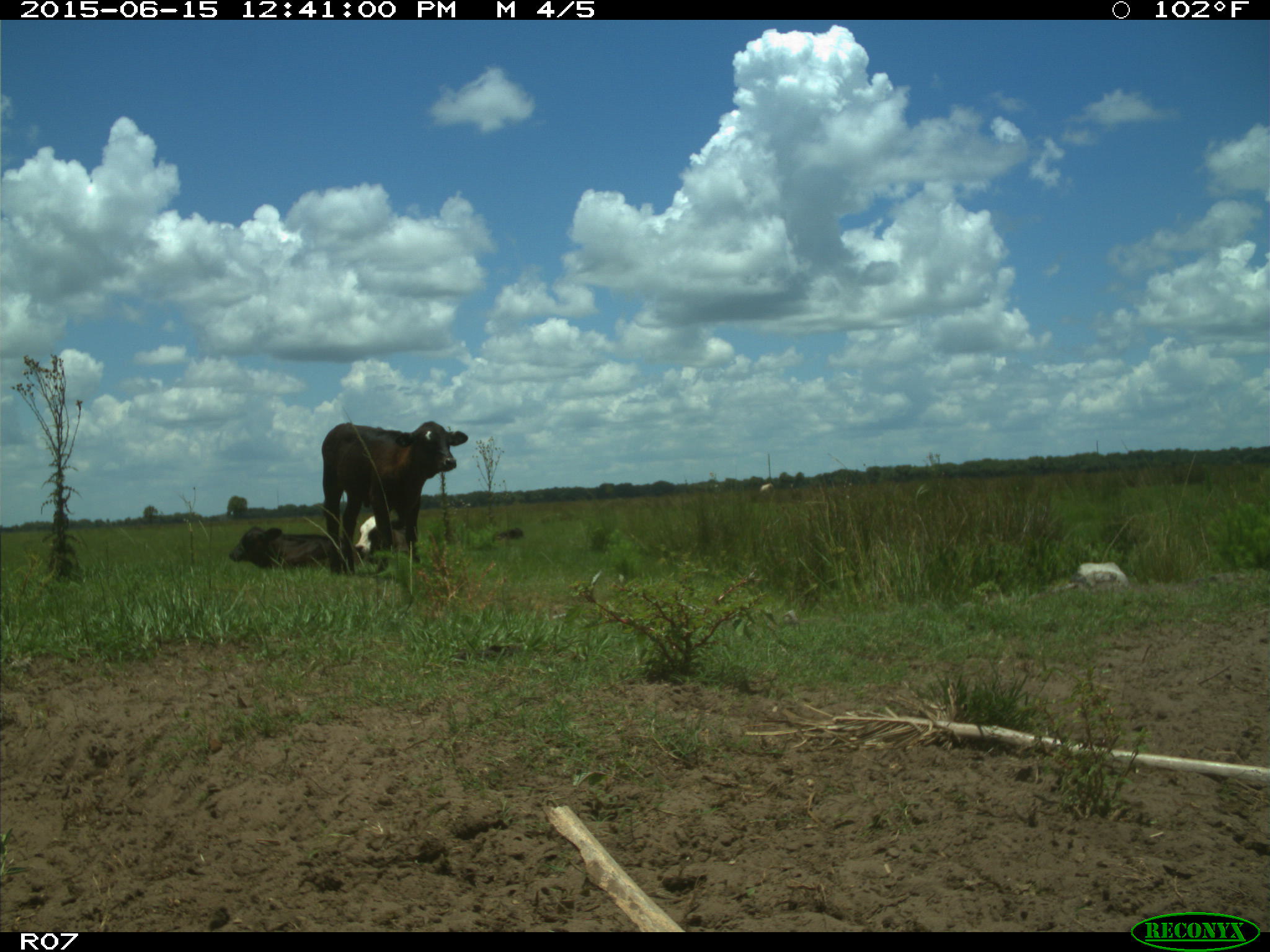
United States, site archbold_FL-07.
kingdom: Animalia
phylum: Chordata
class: Mammalia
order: Artiodactyla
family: Bovidae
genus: Bos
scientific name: Bos taurus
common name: domestic cow